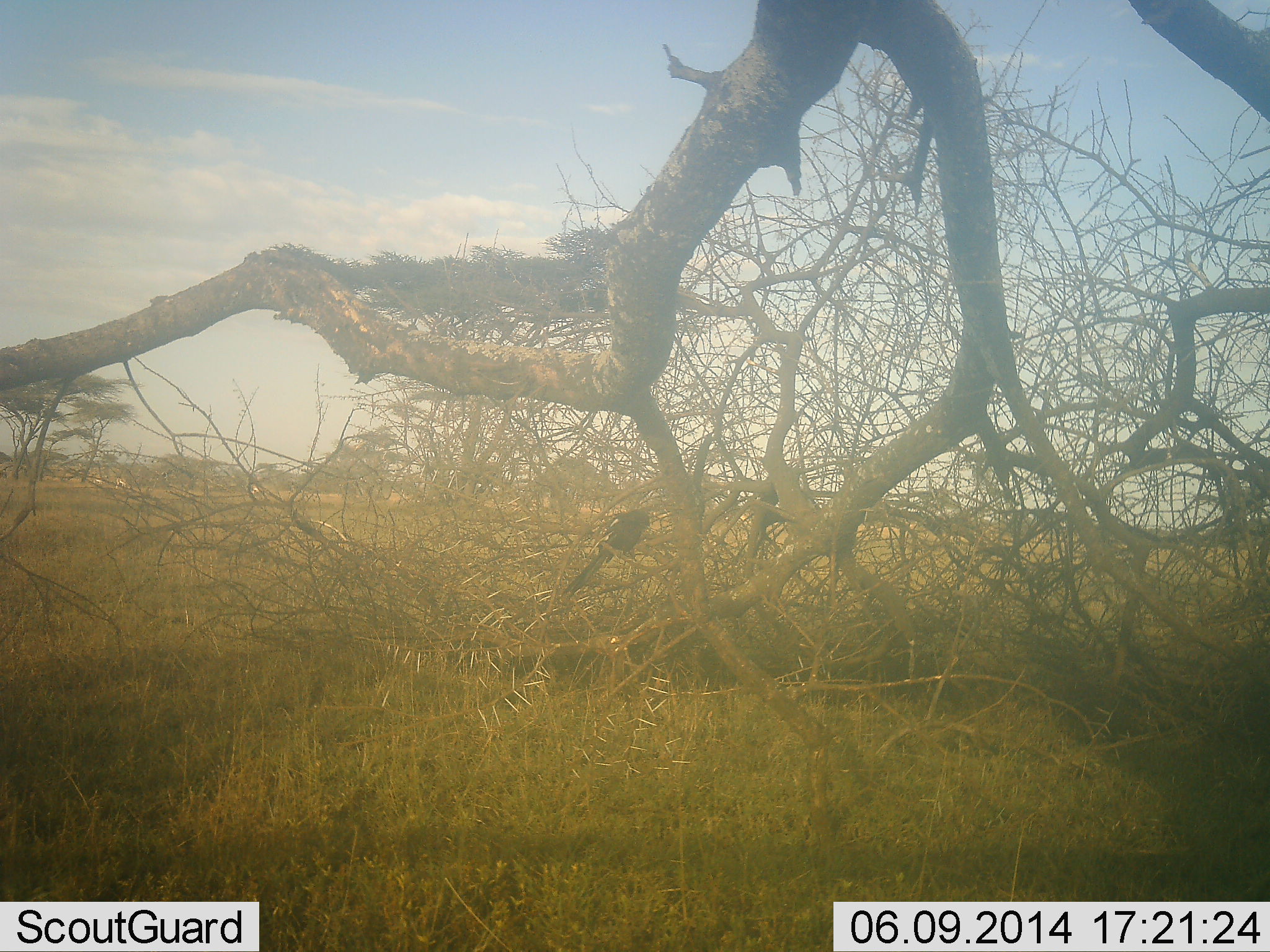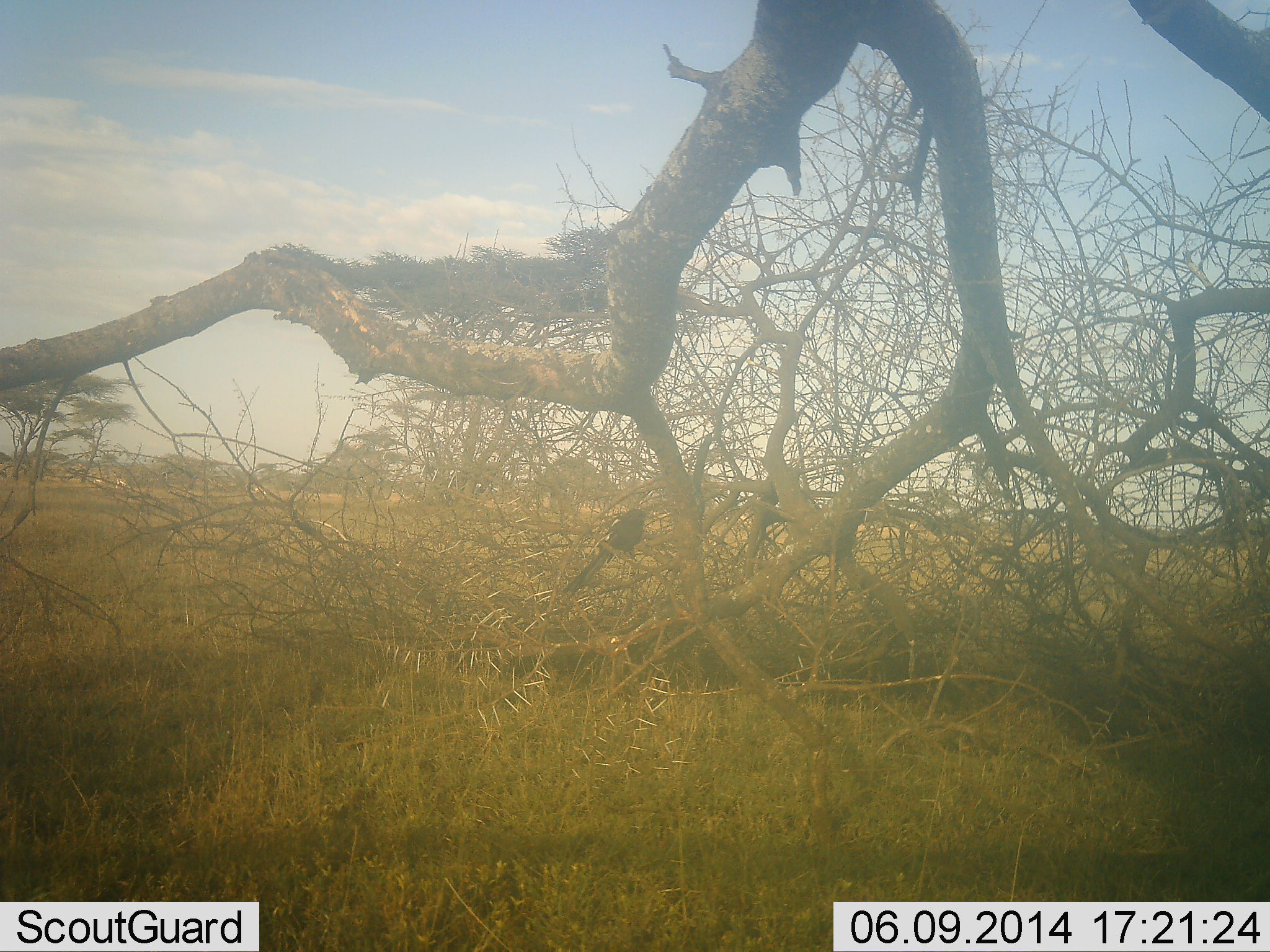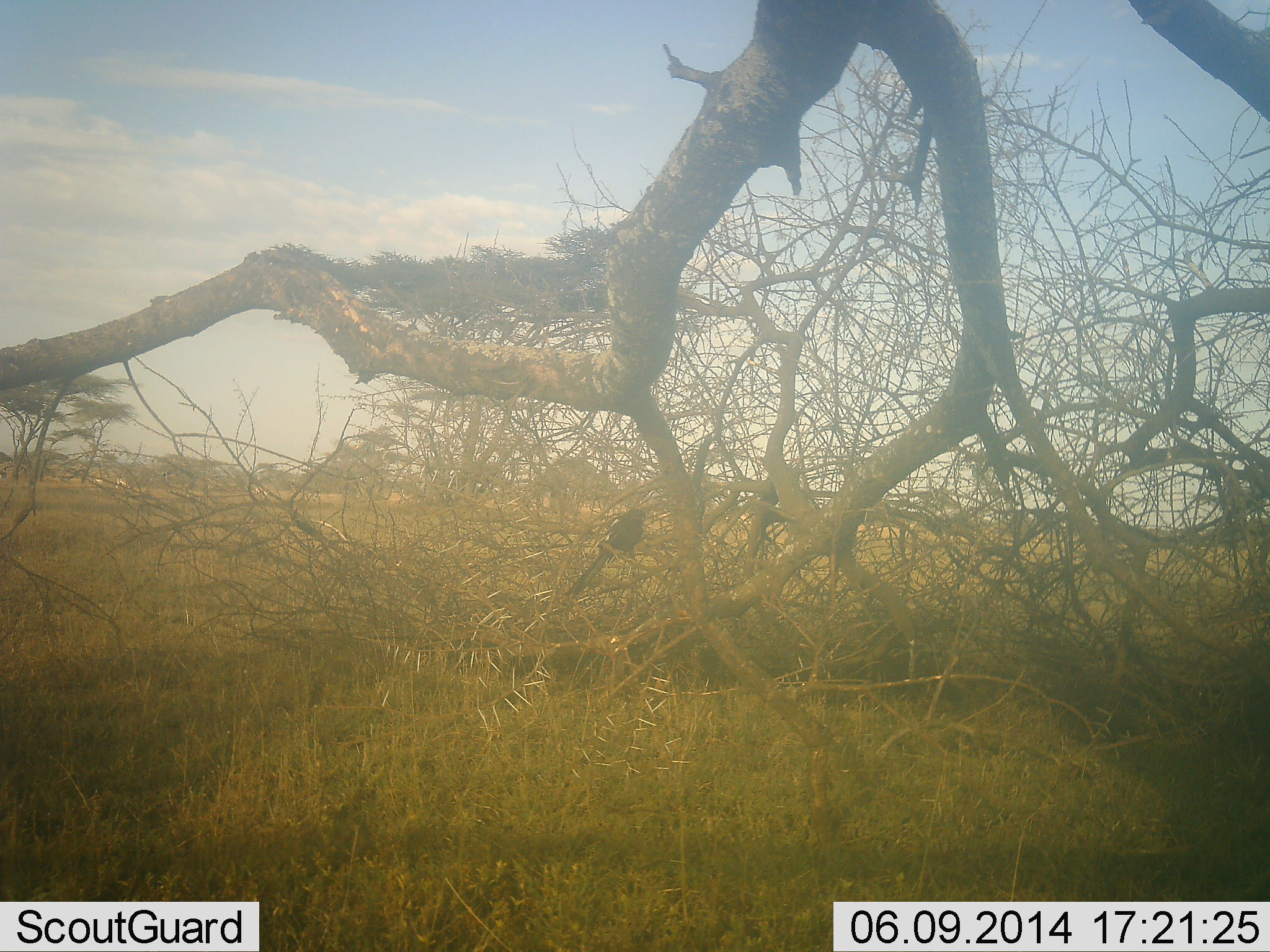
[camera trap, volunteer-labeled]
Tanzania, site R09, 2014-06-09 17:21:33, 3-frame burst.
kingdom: Animalia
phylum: Chordata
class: Aves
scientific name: Aves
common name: bird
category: otherbird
Otherbird (bird) (Aves), count 1. Behavior (volunteer vote fractions): standing 27%, resting 64%, moving 0%, interacting 0%. Young present (vote fraction): 0%. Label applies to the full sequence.